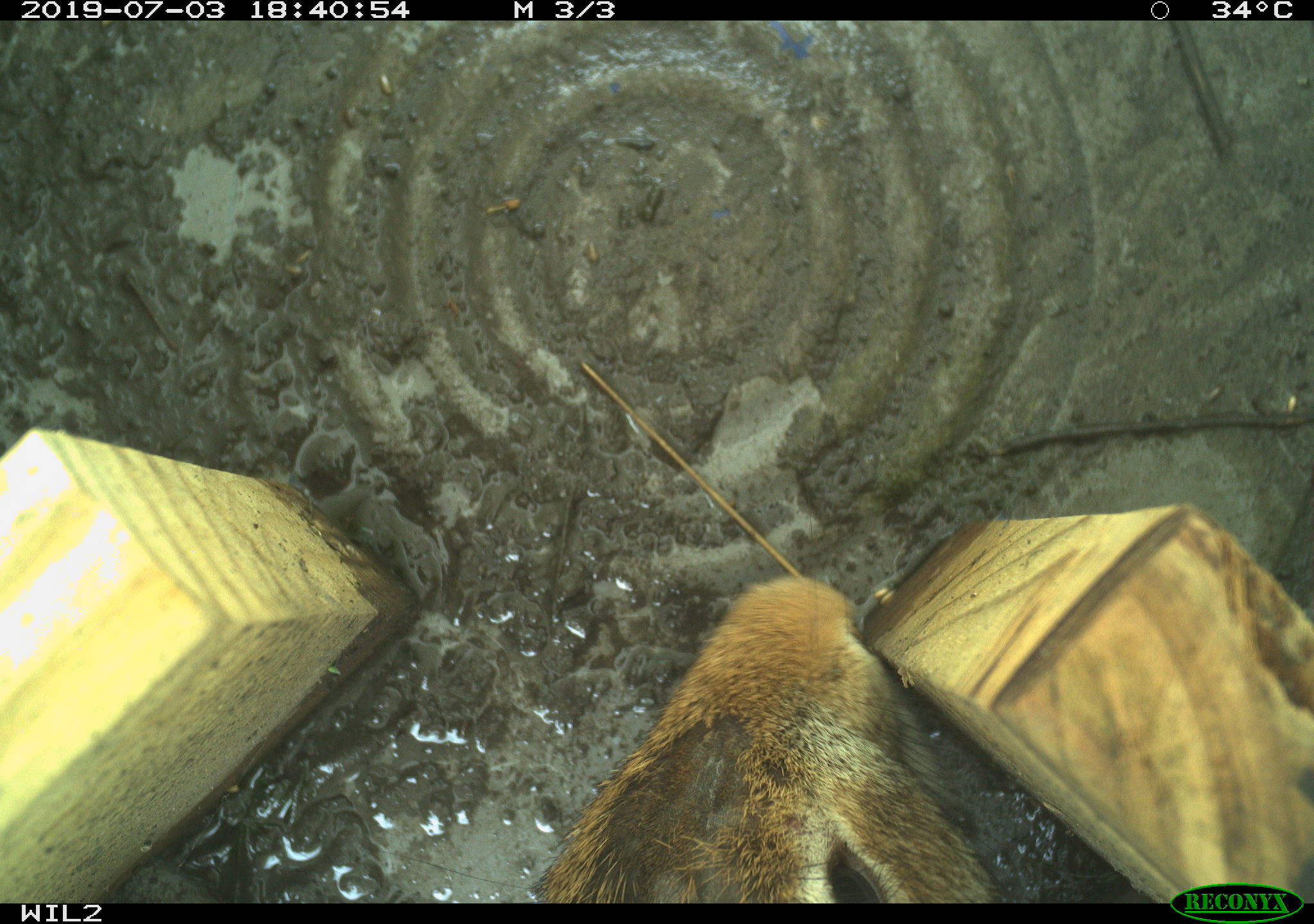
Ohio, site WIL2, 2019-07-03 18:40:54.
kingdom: Animalia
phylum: Chordata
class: Mammalia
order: Lagomorpha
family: Leporidae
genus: Sylvilagus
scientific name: Sylvilagus floridanus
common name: eastern cottontail